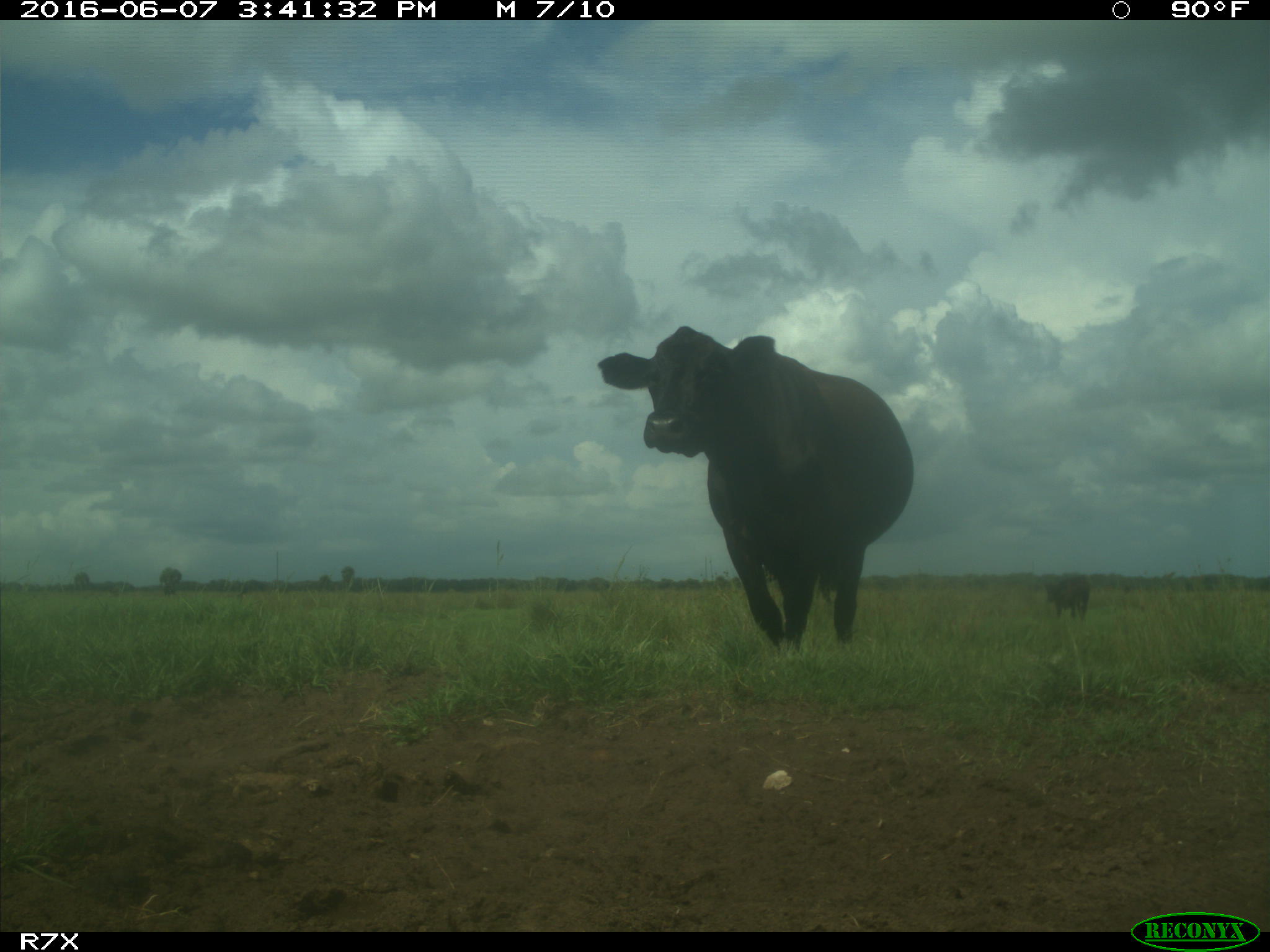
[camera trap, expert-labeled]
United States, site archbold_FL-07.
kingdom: Animalia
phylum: Chordata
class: Mammalia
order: Artiodactyla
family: Bovidae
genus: Bos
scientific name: Bos taurus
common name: domestic cow